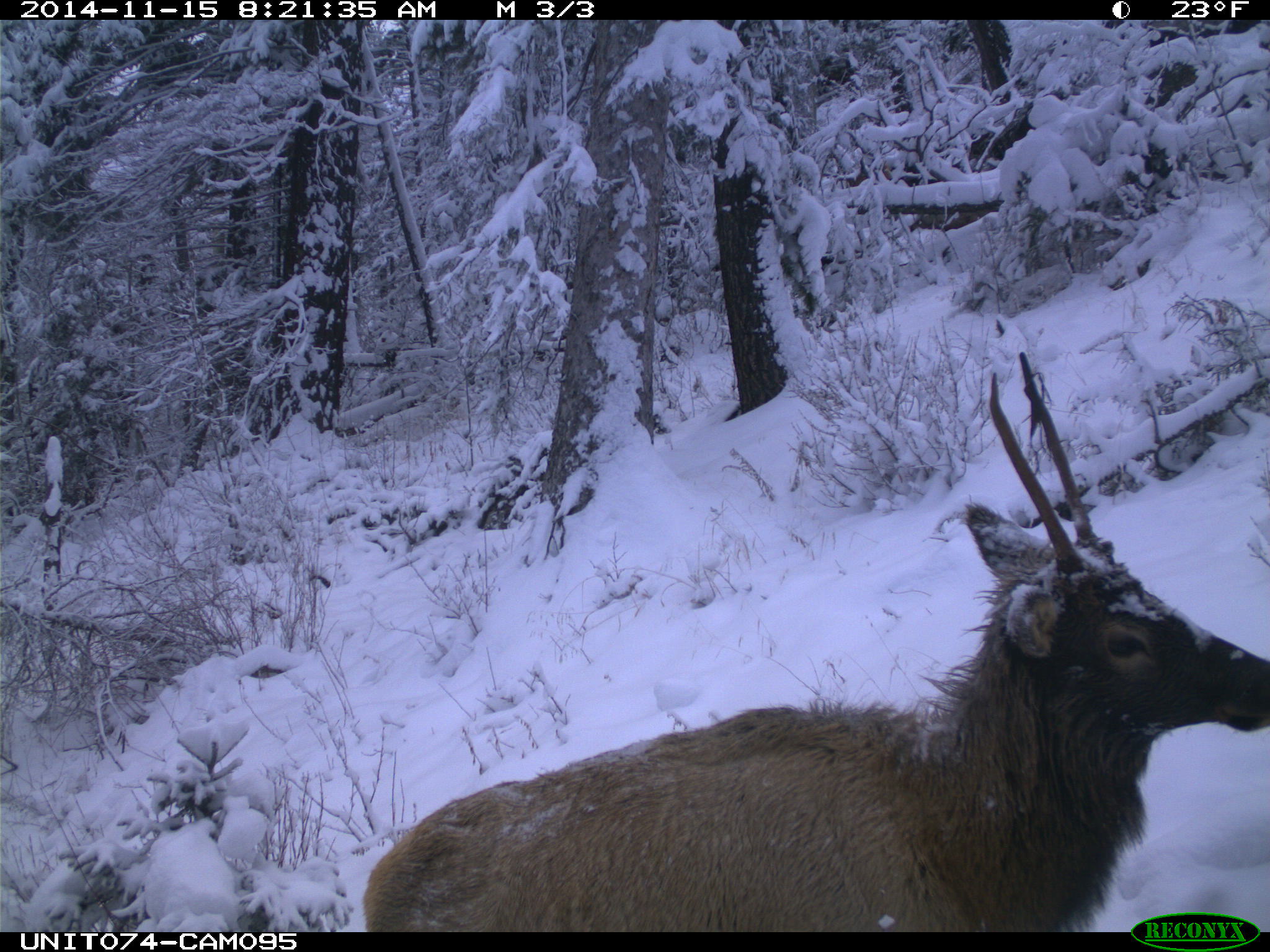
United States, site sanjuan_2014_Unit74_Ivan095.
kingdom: Animalia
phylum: Chordata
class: Mammalia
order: Artiodactyla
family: Cervidae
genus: Cervus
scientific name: Cervus elaphus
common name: red deer